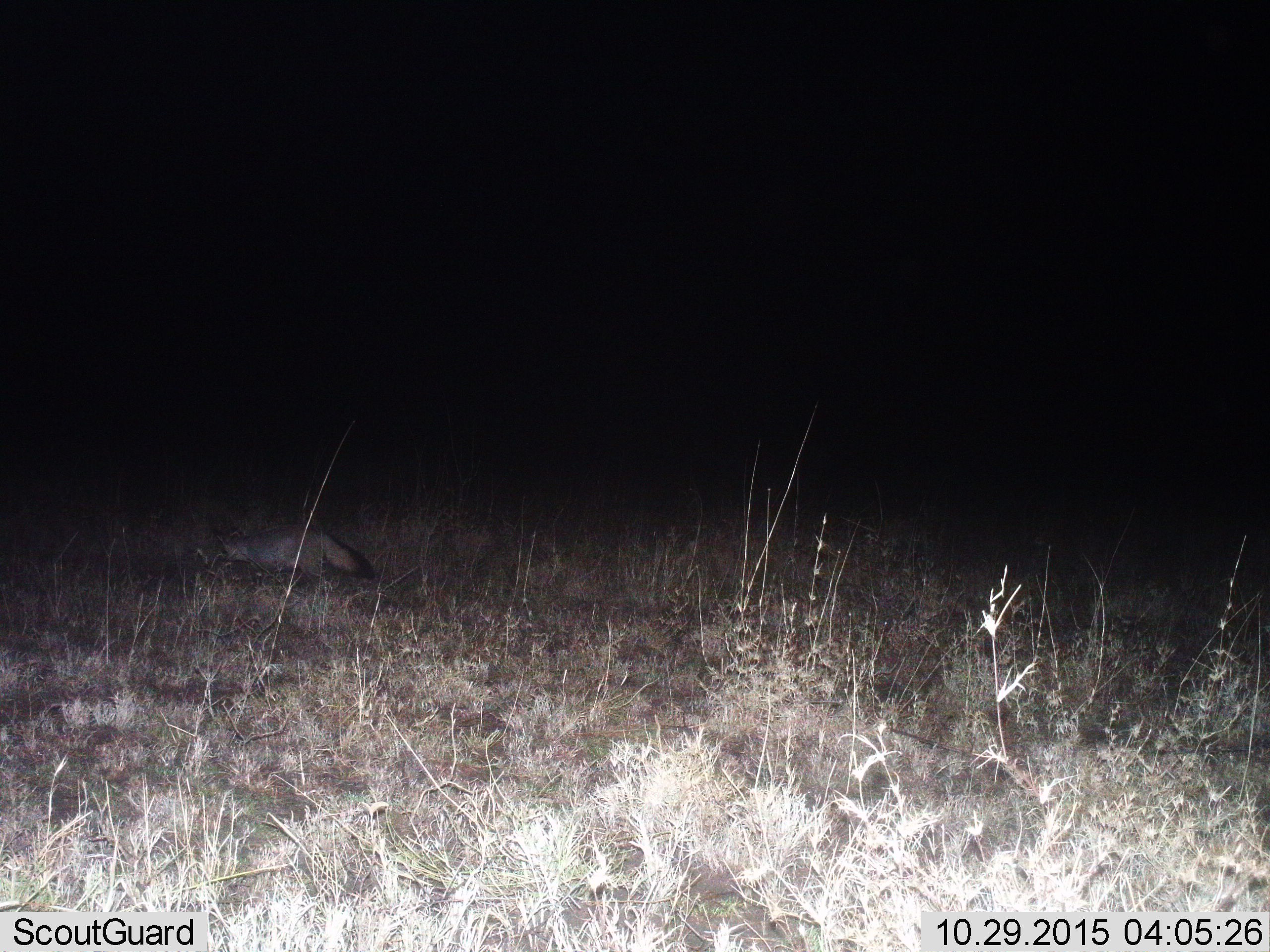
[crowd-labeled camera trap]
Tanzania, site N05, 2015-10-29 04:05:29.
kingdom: Animalia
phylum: Chordata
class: Mammalia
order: Carnivora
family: Canidae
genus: Otocyon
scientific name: Otocyon megalotis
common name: bat-eared fox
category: batearedfox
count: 1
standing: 0%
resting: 0%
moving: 100%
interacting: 0%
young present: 0%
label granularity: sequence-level